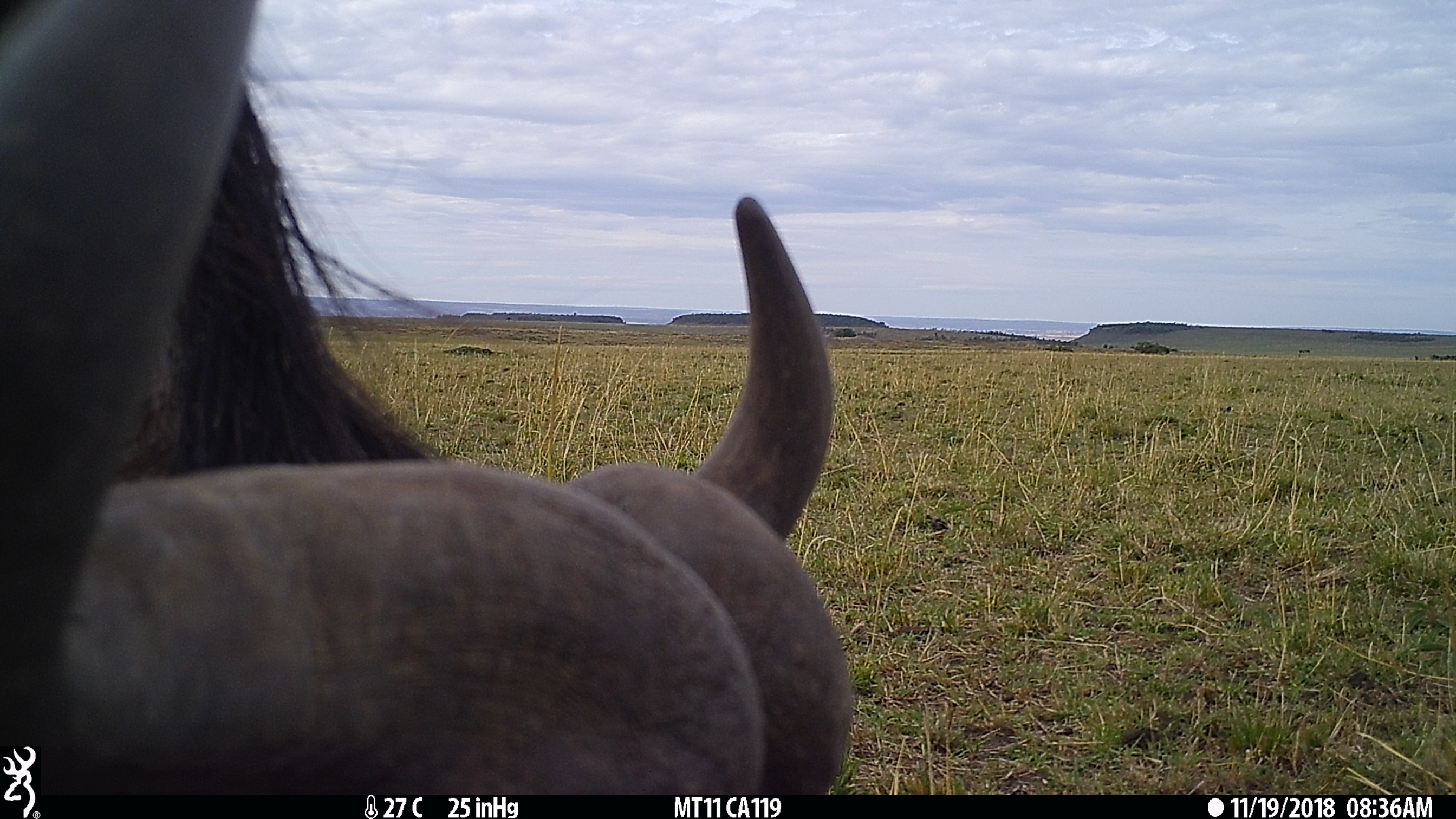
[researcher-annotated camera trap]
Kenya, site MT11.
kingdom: Animalia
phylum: Chordata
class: Mammalia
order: Artiodactyla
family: Bovidae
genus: Syncerus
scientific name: Syncerus caffer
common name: buffalo